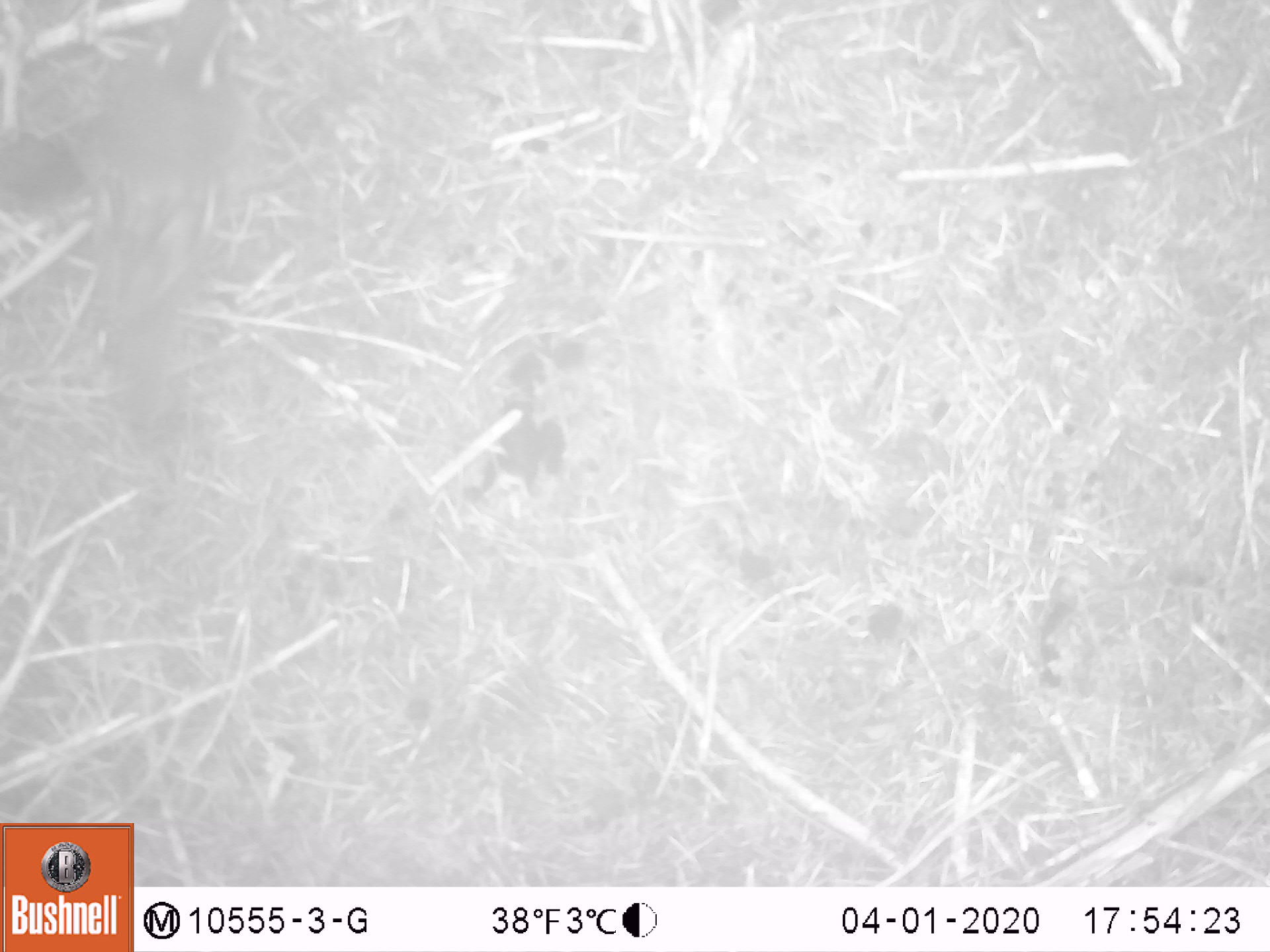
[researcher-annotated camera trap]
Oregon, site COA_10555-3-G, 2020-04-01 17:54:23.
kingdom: Animalia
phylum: Chordata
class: Aves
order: Passeriformes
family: Turdidae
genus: Ixoreus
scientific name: Ixoreus naevius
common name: varied thrush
Varied thrush (Ixoreus naevius).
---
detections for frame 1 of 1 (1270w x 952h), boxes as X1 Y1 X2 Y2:
varied thrush: 87 1 246 375